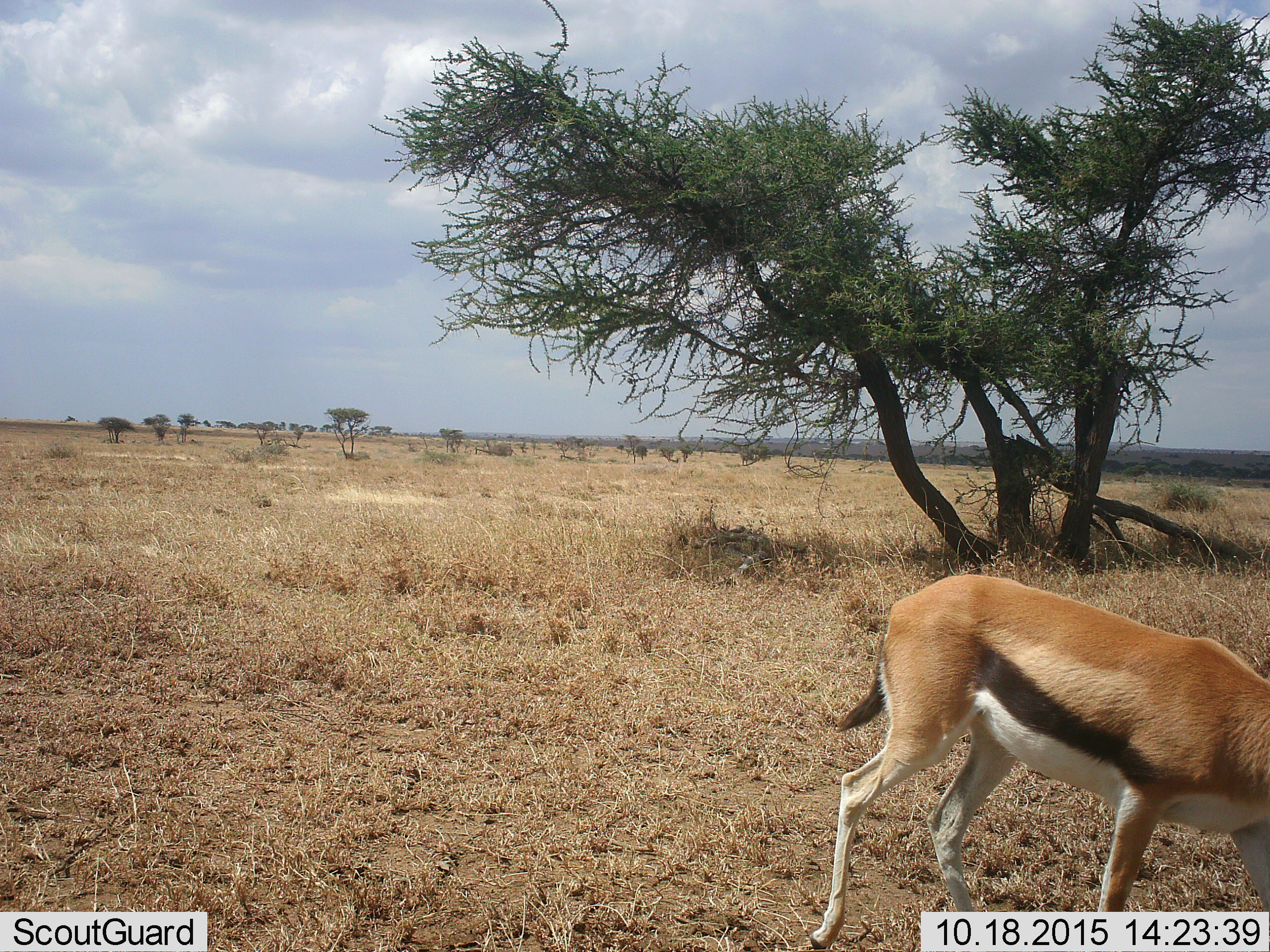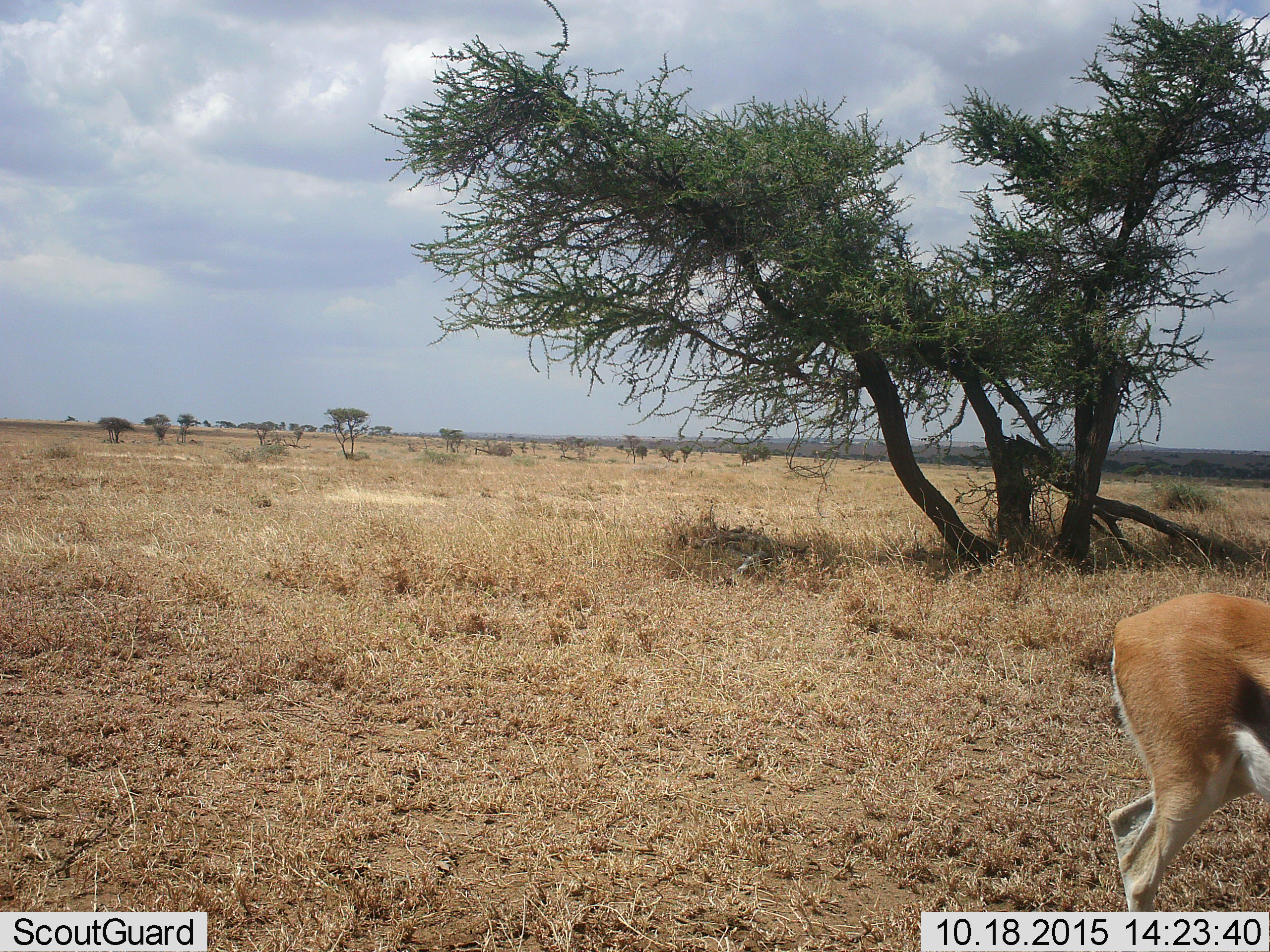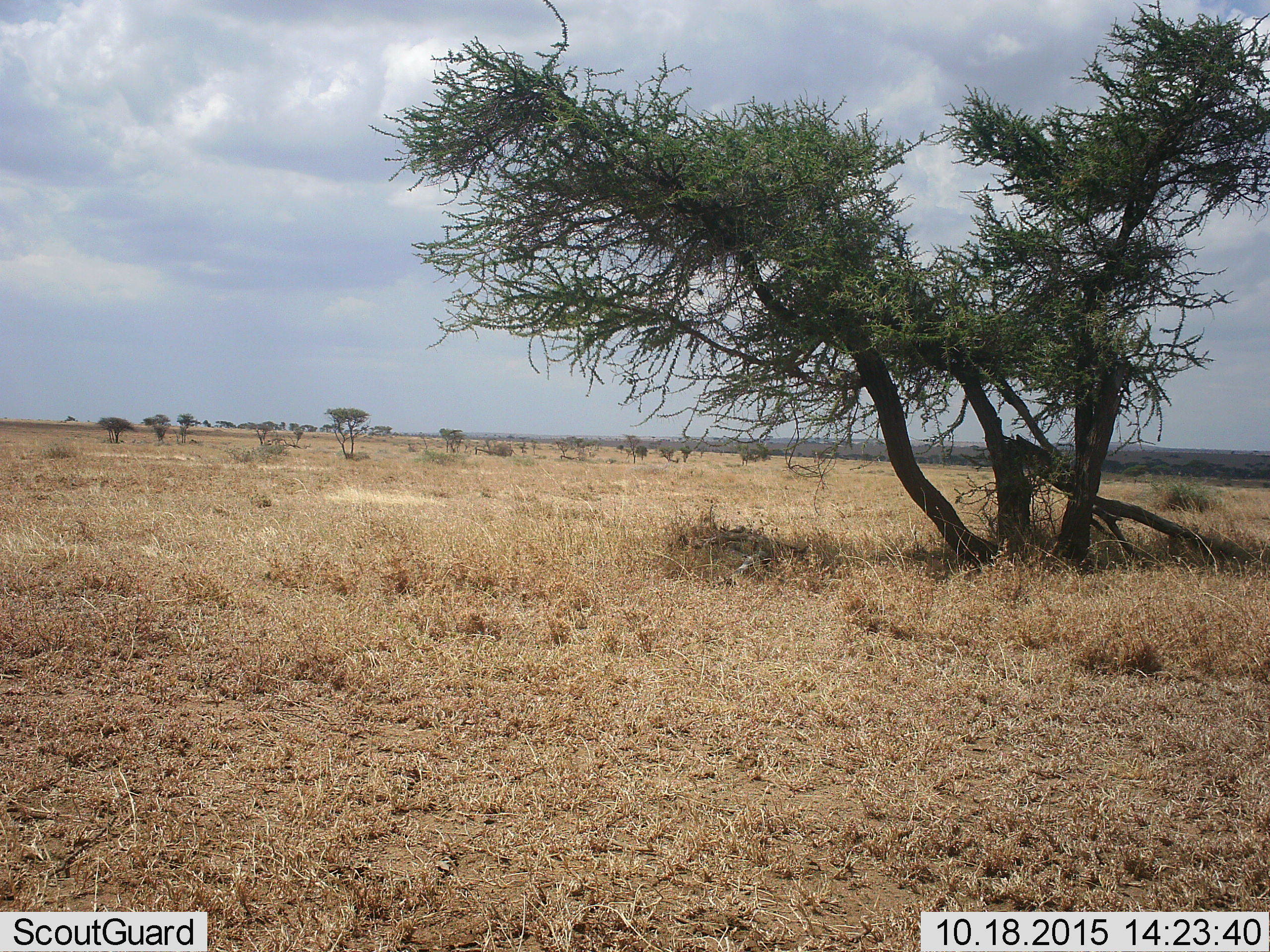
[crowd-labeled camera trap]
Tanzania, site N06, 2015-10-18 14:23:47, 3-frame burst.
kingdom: Animalia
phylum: Chordata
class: Mammalia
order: Artiodactyla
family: Bovidae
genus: Eudorcas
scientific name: Eudorcas thomsonii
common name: thomson's gazelle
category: gazellethomsons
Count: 1.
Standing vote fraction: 0%.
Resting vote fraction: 0%.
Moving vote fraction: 100%.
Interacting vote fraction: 0%.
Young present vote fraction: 0%.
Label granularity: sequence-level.